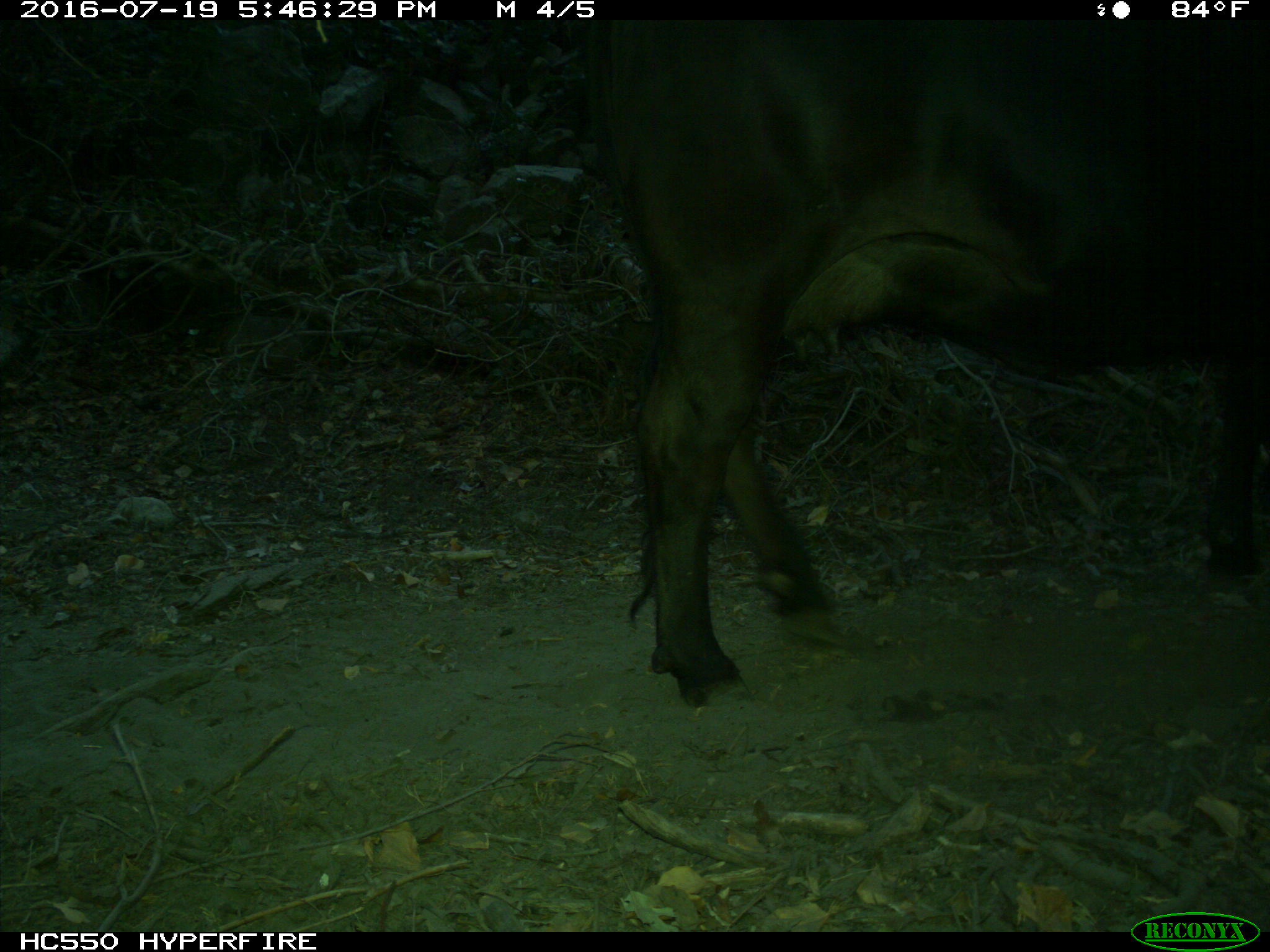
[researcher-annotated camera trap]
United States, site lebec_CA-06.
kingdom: Animalia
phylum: Chordata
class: Mammalia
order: Artiodactyla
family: Bovidae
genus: Bos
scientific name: Bos taurus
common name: domestic cow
Bos taurus (domestic cow).